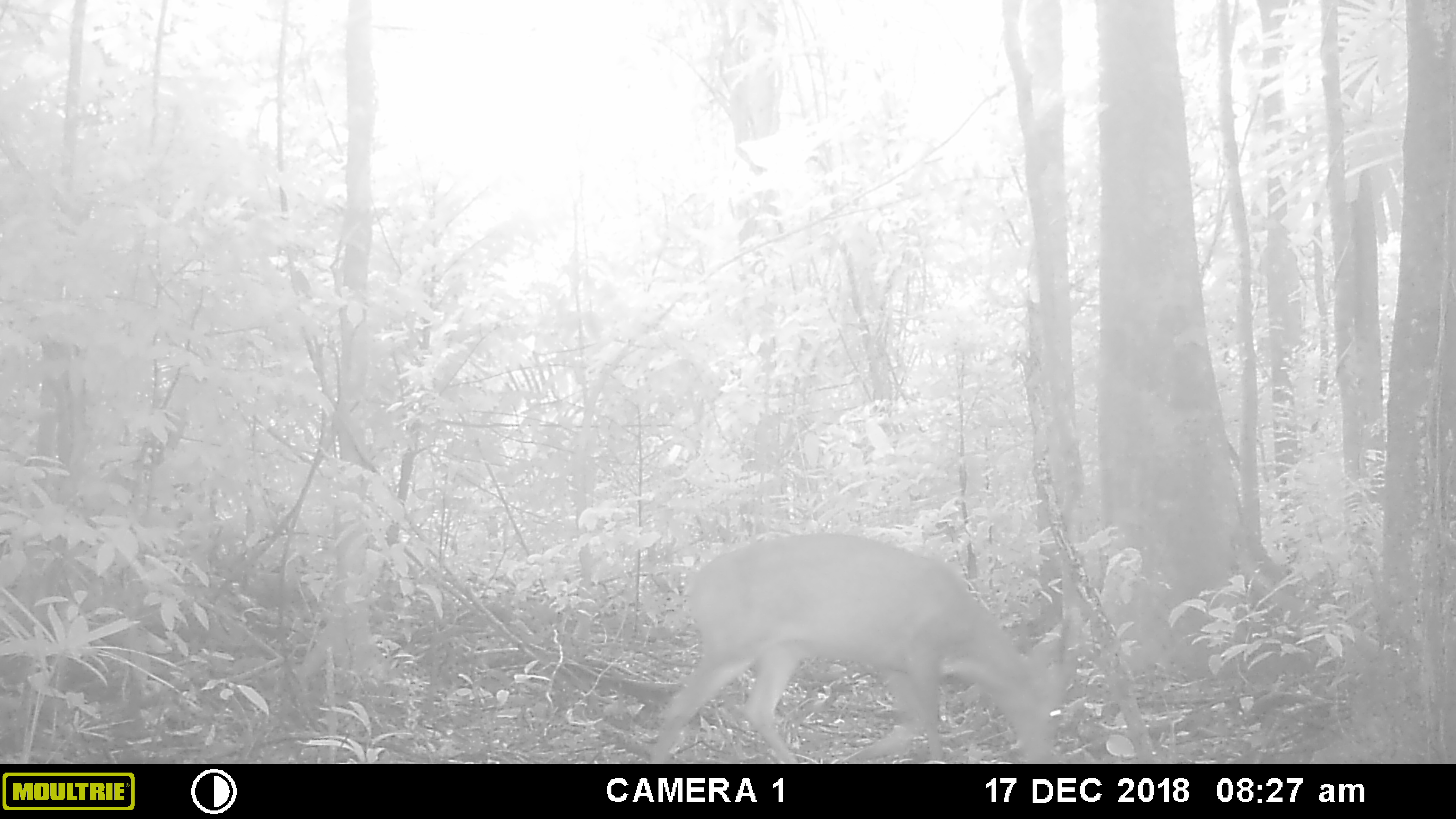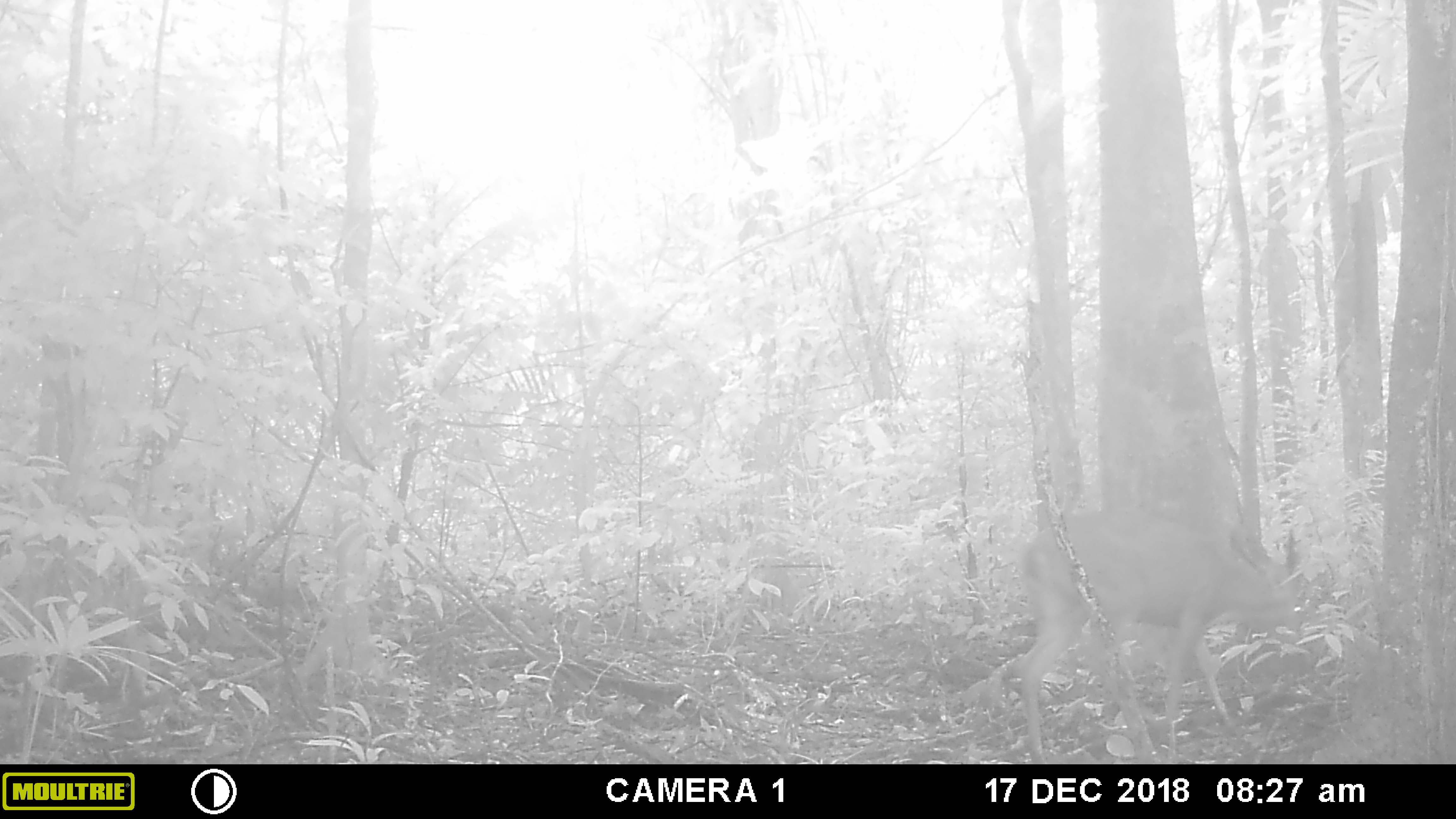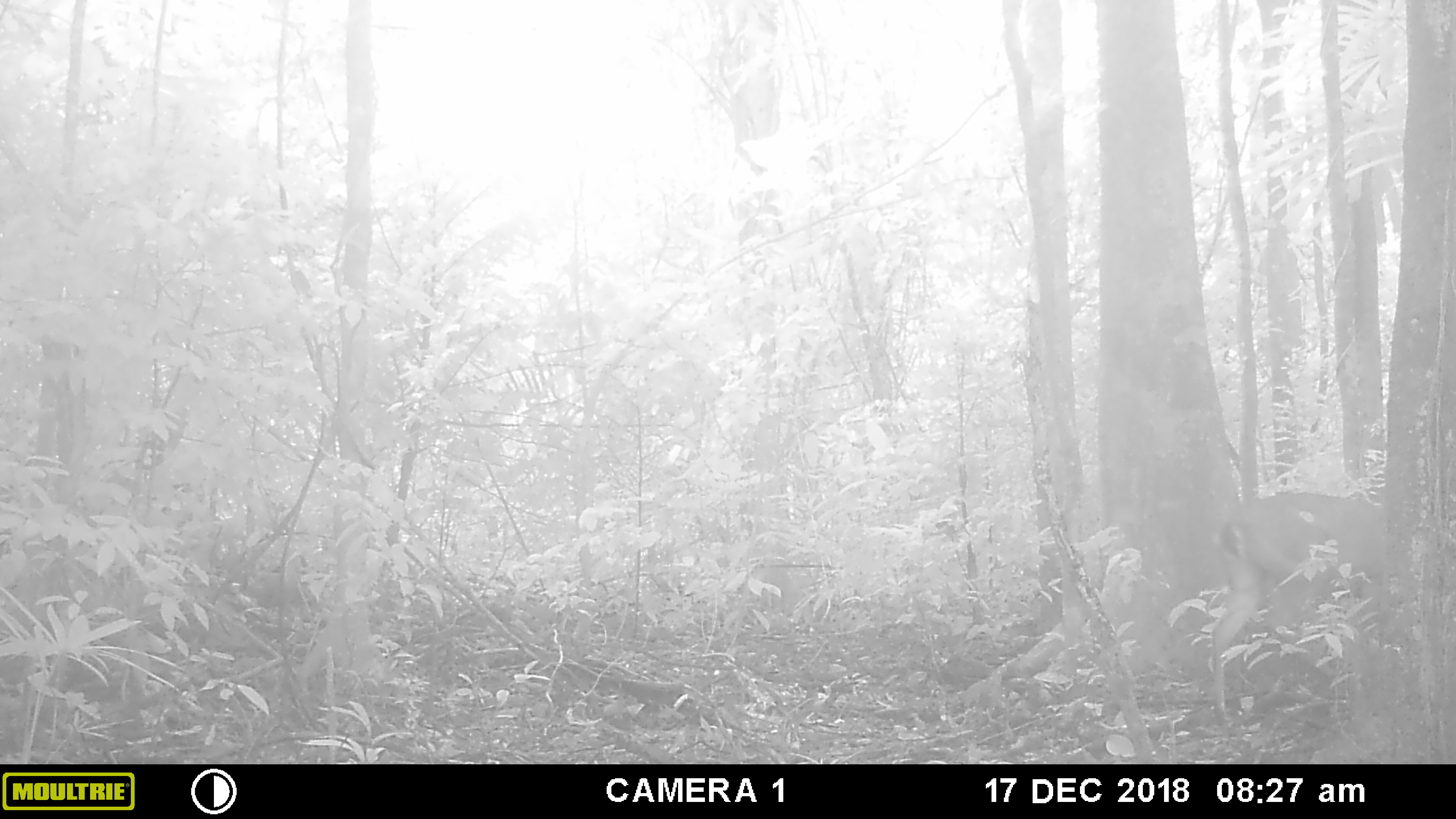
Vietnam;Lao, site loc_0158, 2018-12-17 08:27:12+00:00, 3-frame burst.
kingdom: Animalia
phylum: Chordata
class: Mammalia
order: Artiodactyla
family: Cervidae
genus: Muntiacus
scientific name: Muntiacus vuquangensis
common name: large-antlered muntjac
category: large antlered muntjac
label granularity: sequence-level